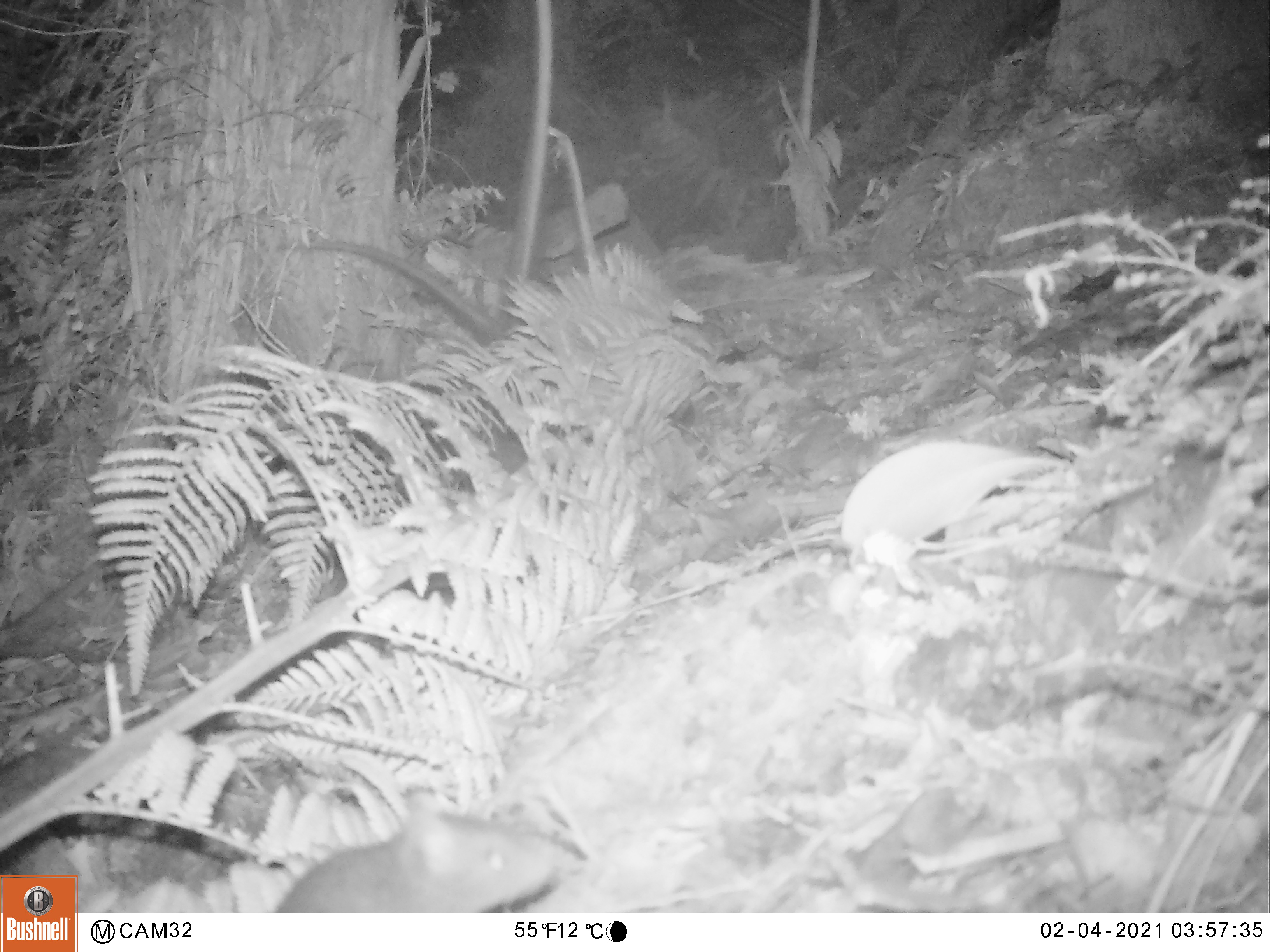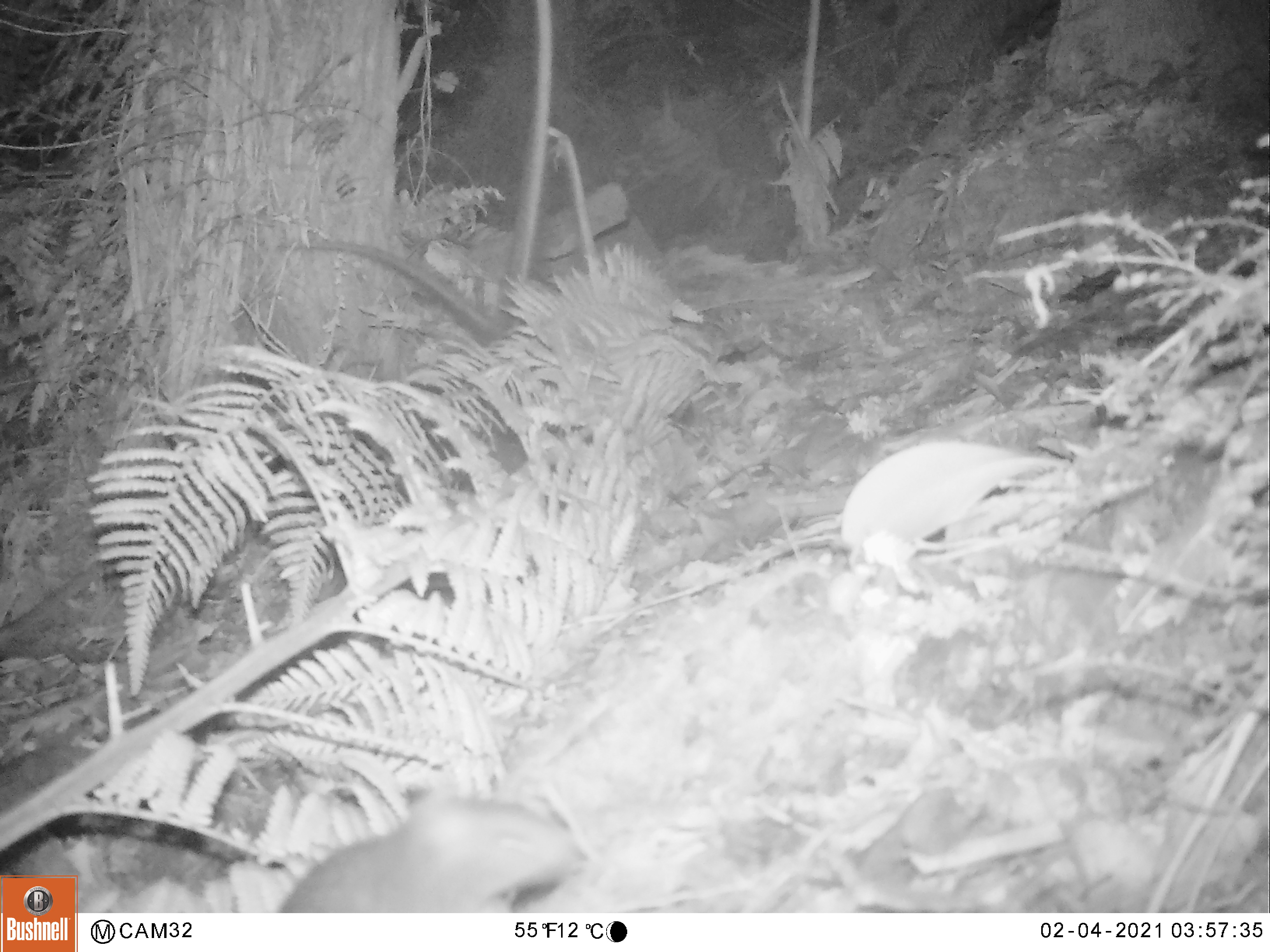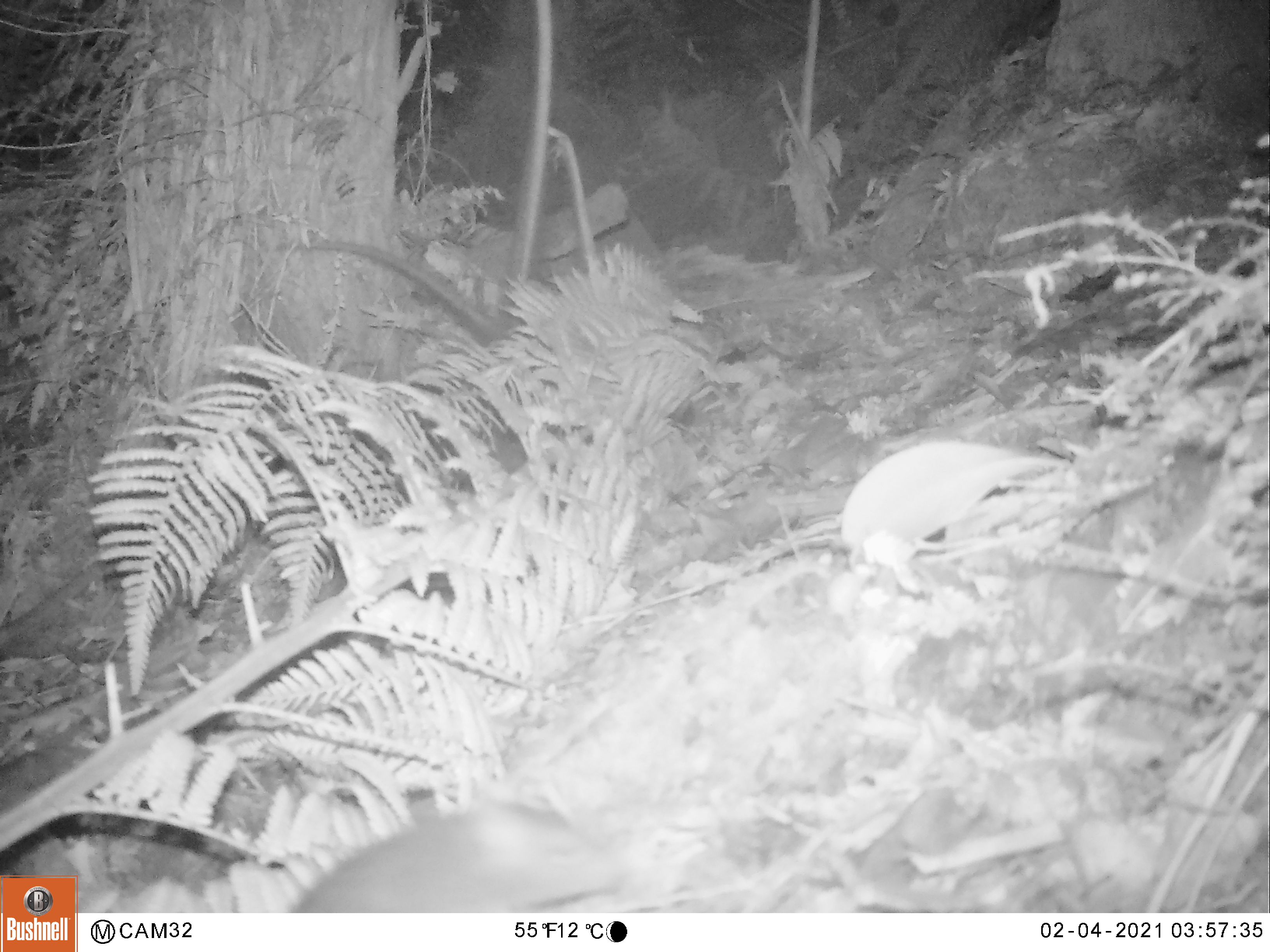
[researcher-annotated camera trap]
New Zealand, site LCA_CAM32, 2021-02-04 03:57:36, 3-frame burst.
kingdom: Animalia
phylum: Chordata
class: Mammalia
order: Rodentia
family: Muridae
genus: Rattus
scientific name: Rattus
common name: rat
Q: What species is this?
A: Rat (Rattus).